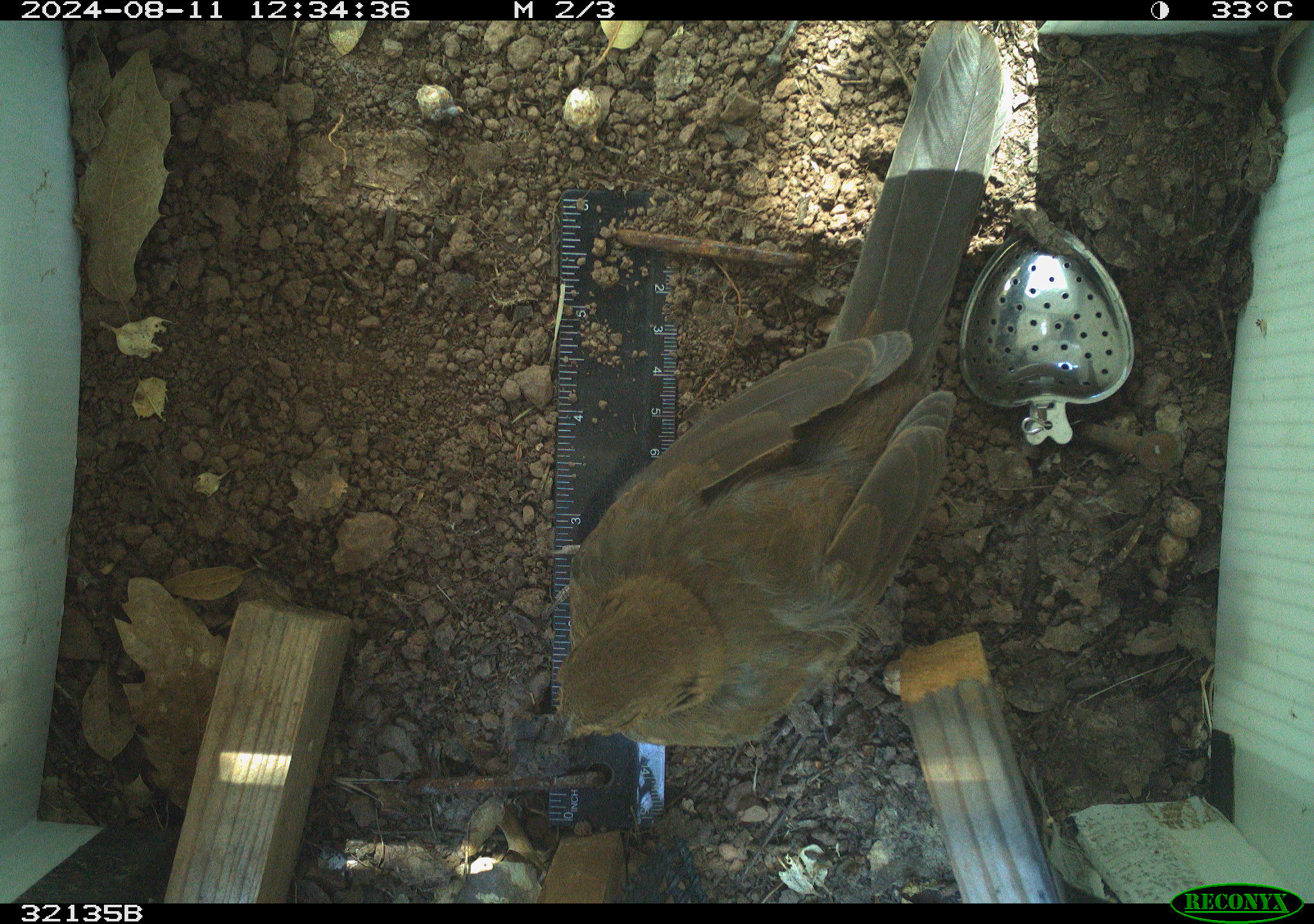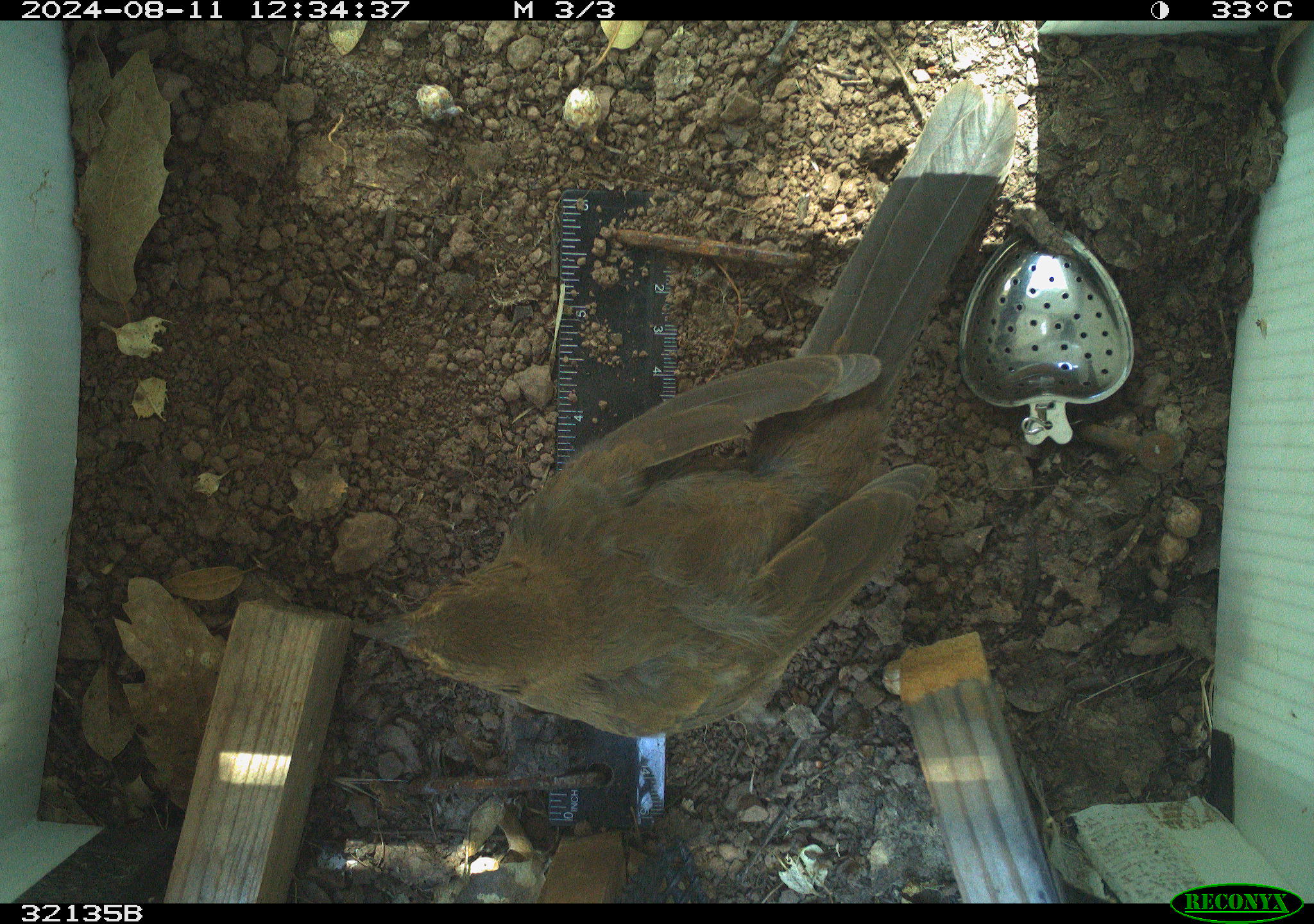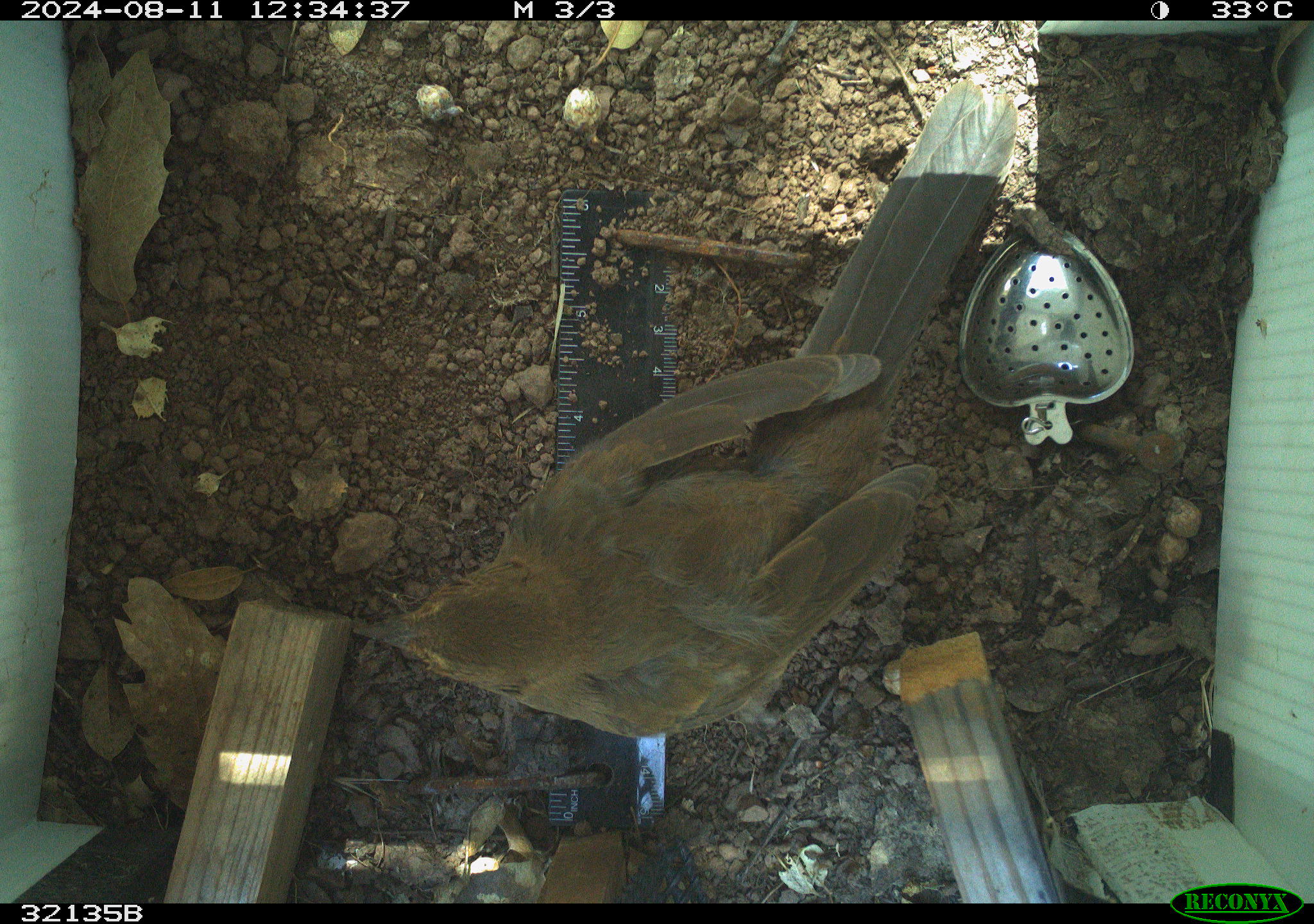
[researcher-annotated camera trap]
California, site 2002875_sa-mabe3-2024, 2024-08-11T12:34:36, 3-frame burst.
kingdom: Animalia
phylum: Chordata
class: Aves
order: Passeriformes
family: Passerellidae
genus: Melozone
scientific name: Melozone crissalis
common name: california towhee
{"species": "california towhee (Melozone crissalis)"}